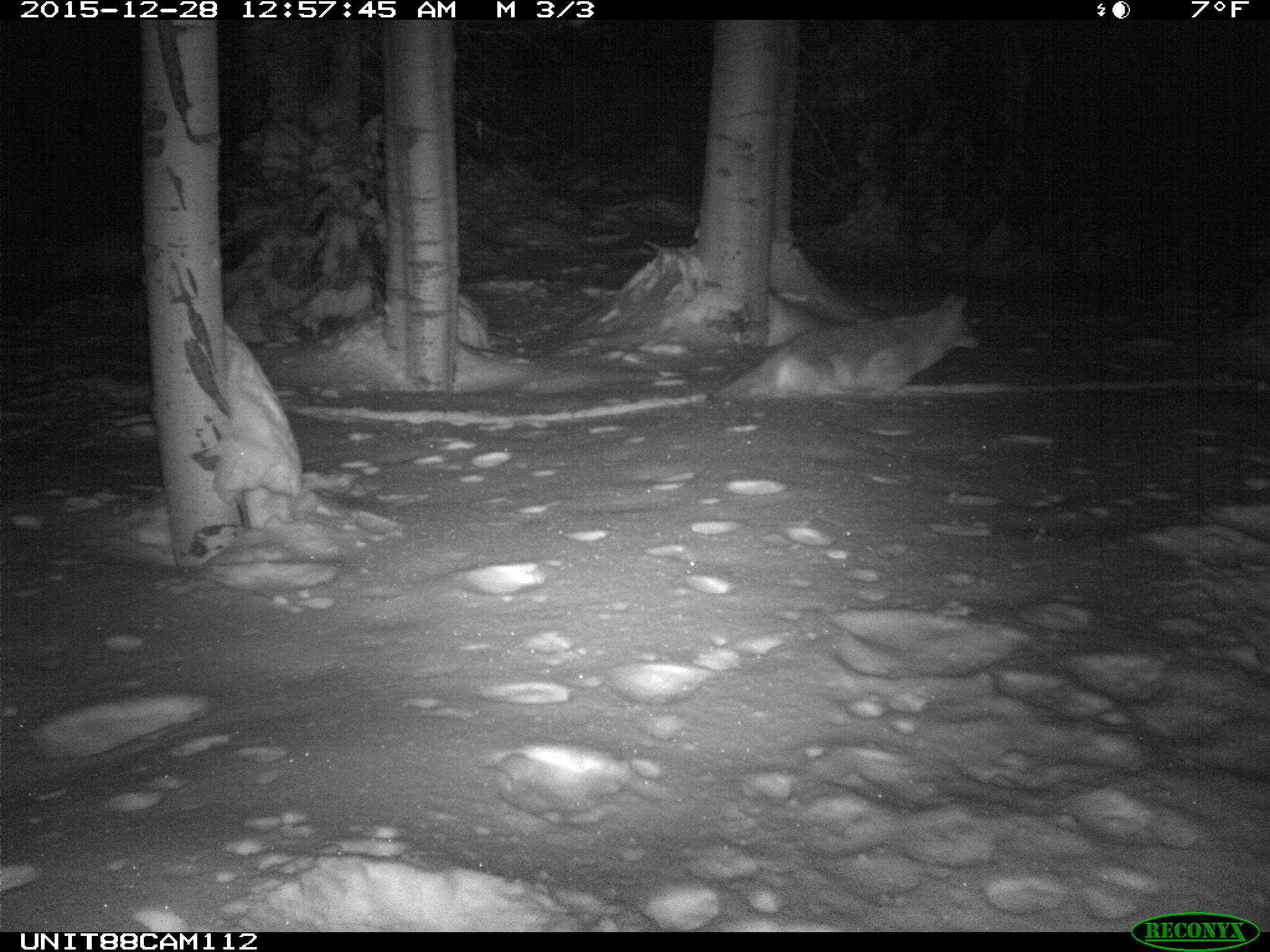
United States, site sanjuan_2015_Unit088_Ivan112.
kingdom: Animalia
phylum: Chordata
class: Mammalia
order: Carnivora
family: Canidae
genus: Canis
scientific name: Canis latrans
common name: coyote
Canis latrans (coyote).